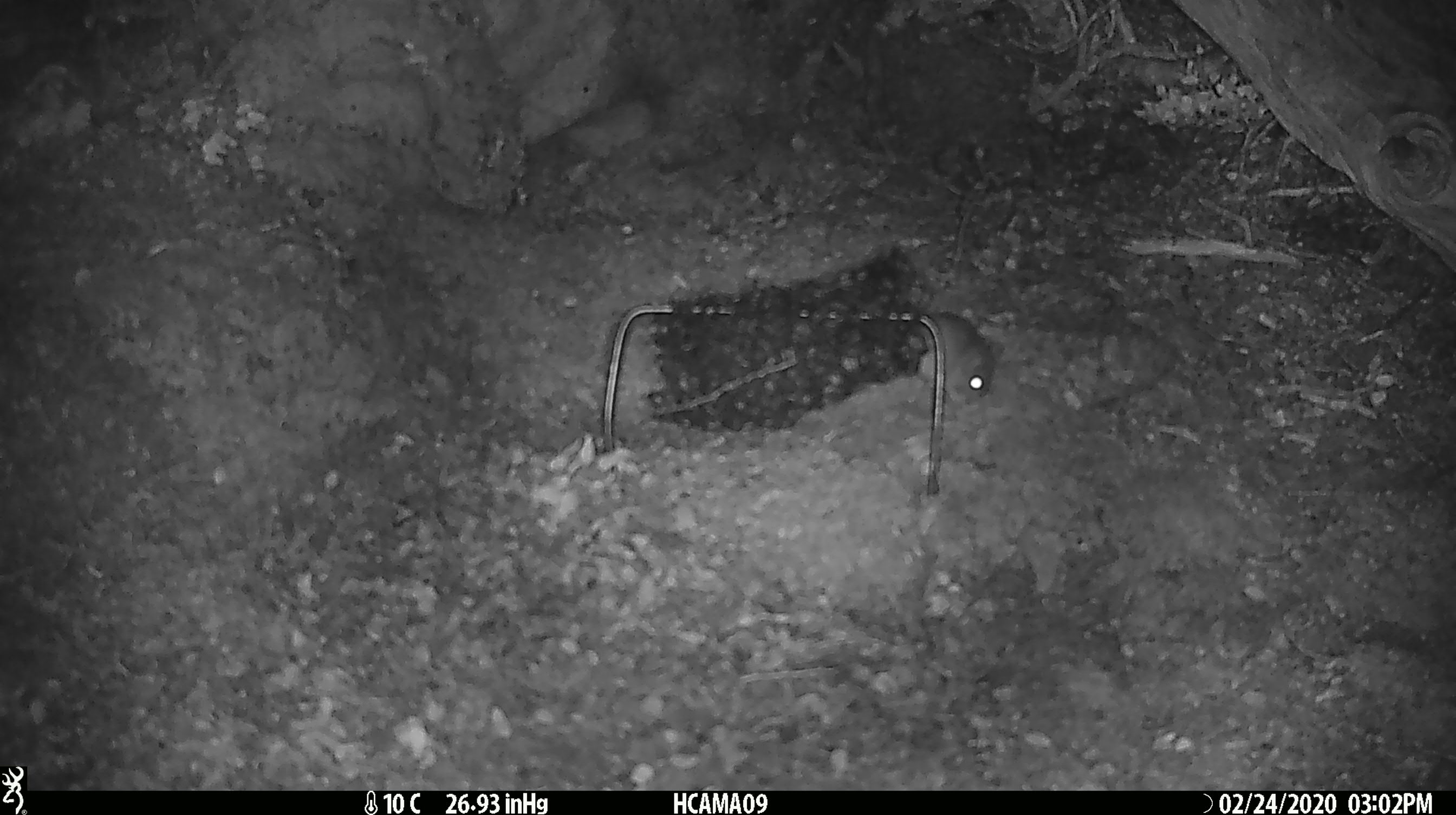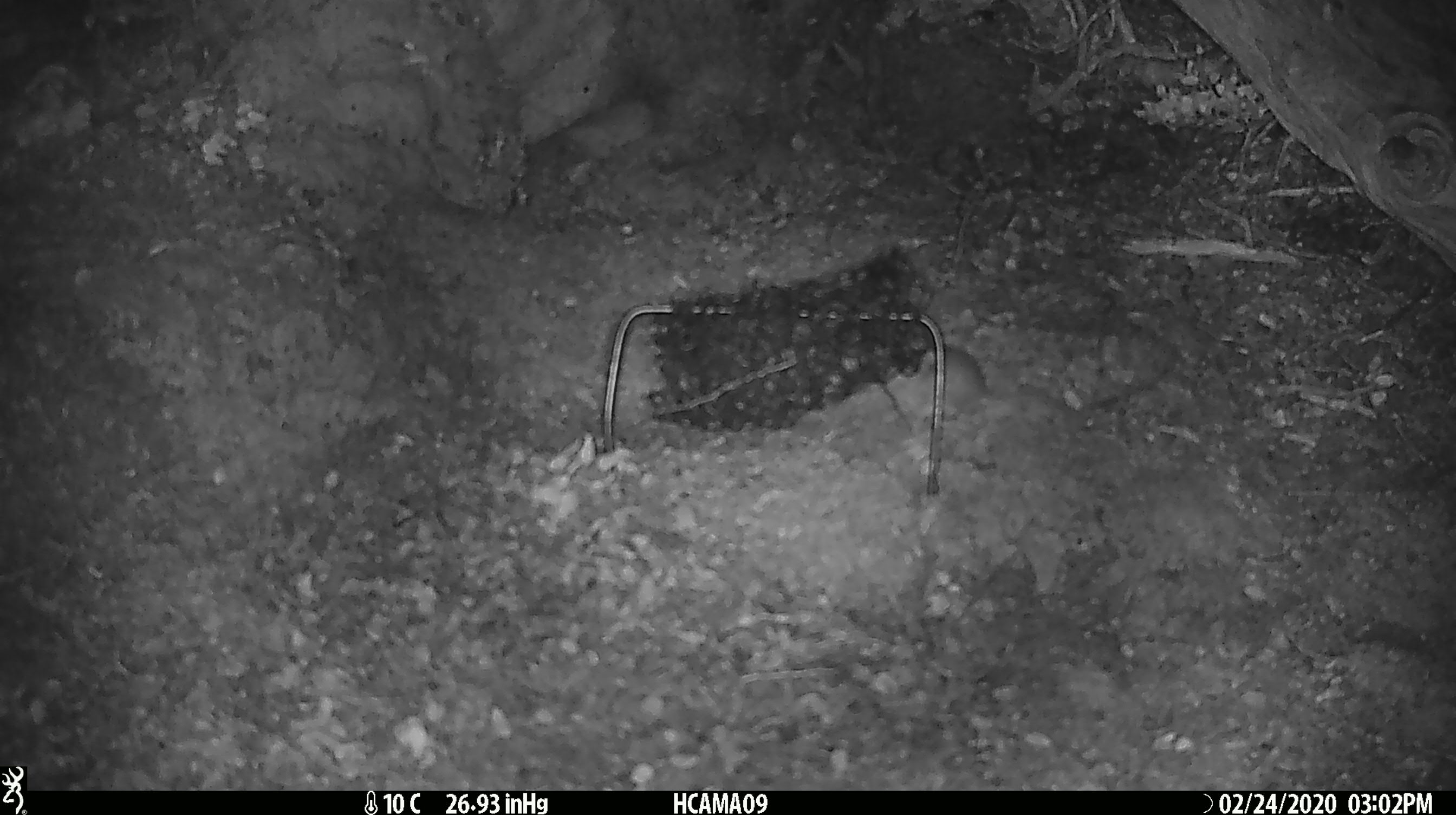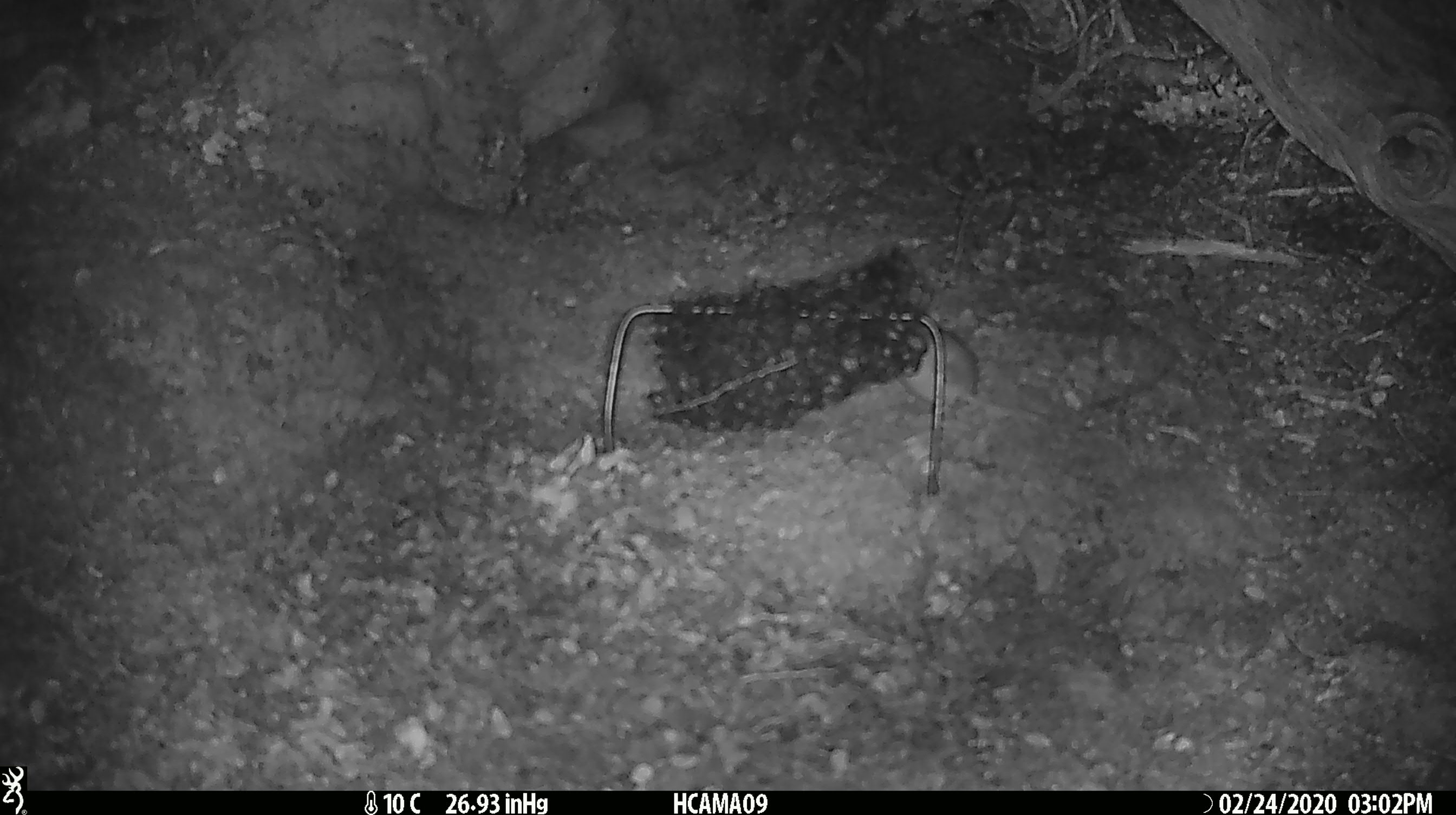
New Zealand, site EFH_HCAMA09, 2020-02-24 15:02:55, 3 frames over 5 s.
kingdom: Animalia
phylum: Chordata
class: Mammalia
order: Rodentia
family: Muridae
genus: Mus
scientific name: Mus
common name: mouse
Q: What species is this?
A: Mouse (Mus).